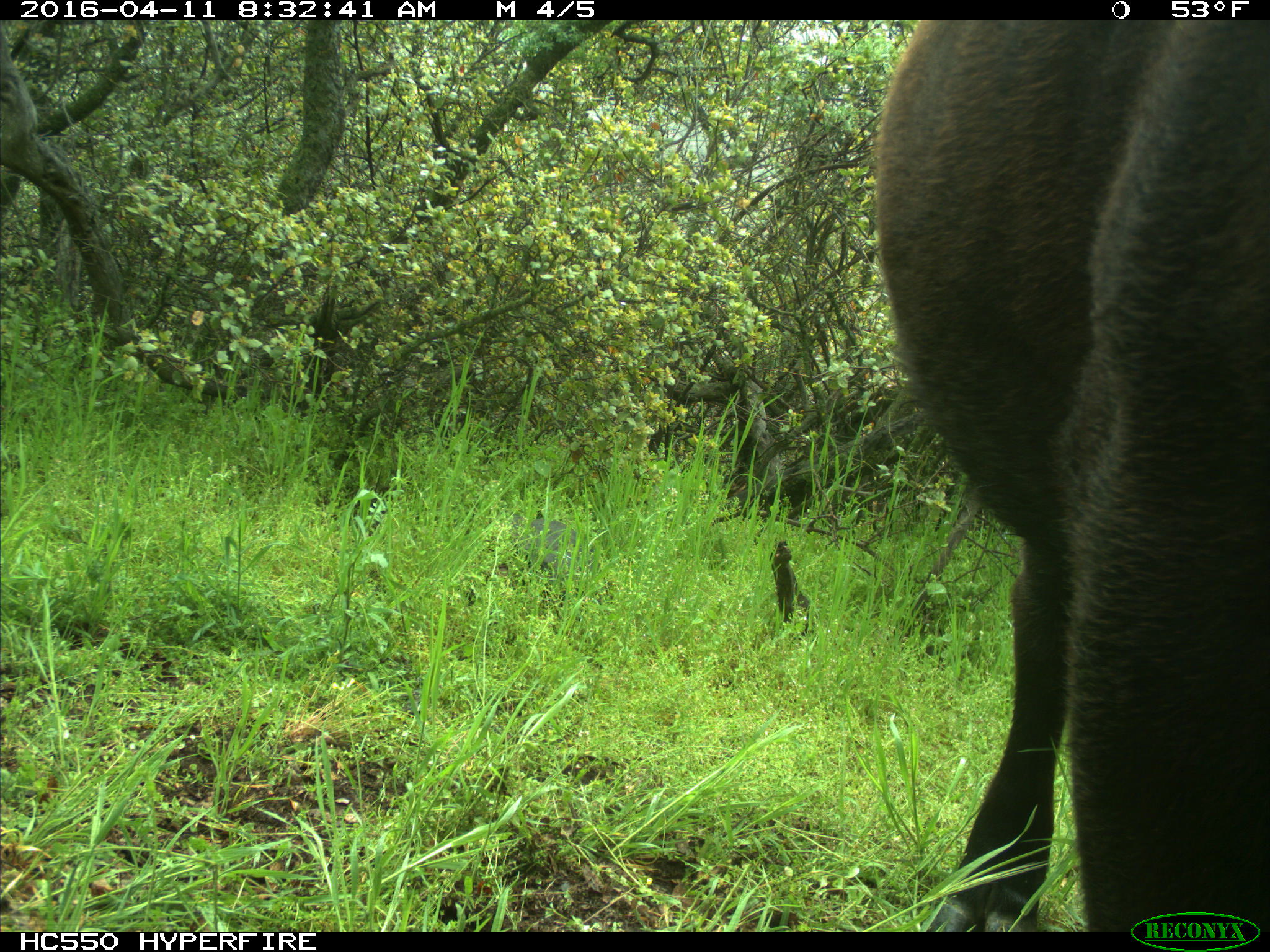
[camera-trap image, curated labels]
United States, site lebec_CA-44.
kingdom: Animalia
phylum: Chordata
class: Mammalia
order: Artiodactyla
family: Bovidae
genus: Bos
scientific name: Bos taurus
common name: domestic cow